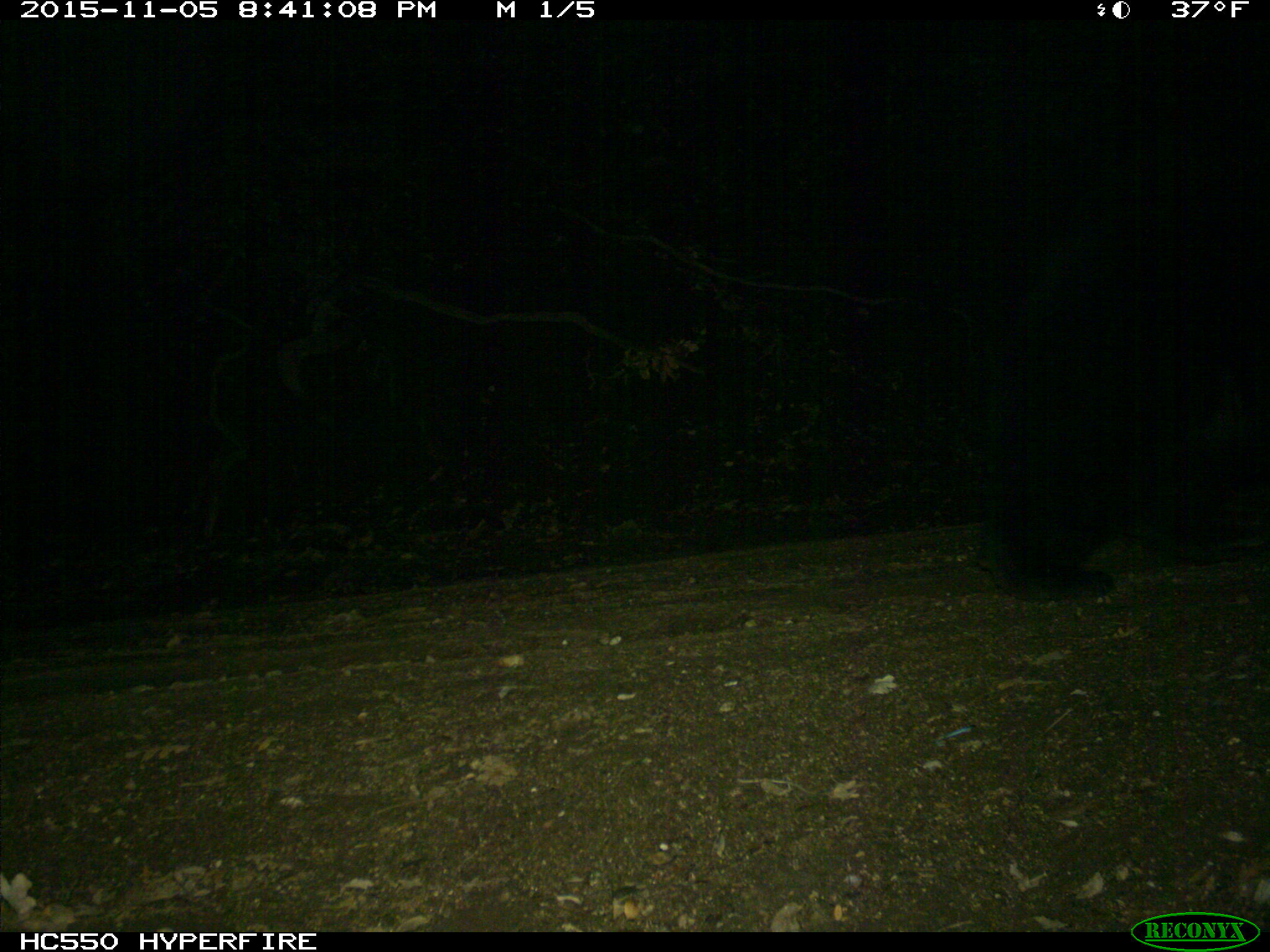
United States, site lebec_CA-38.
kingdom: Animalia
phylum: Chordata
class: Mammalia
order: Carnivora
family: Ursidae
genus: Ursus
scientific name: Ursus americanus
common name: american black bear